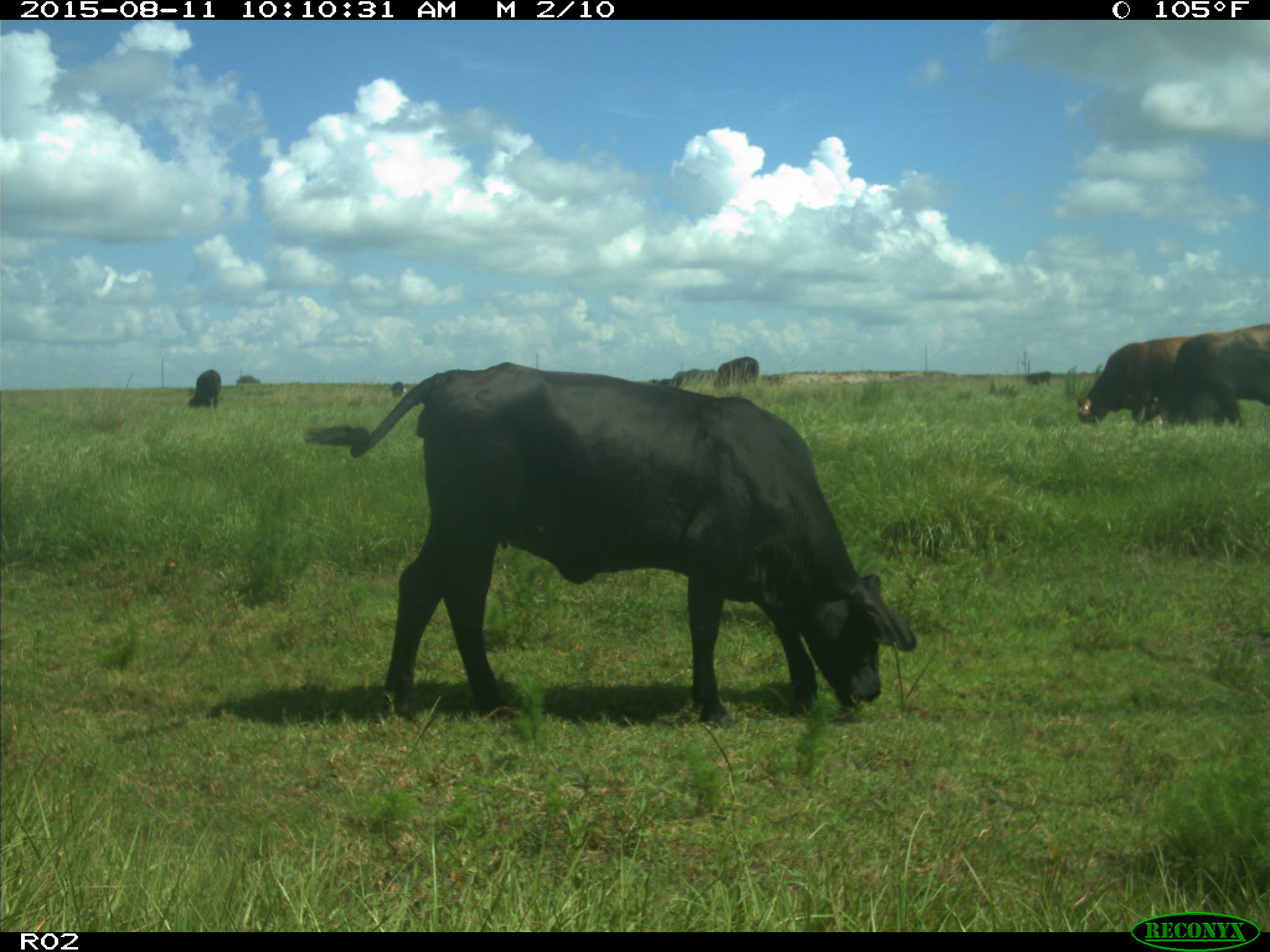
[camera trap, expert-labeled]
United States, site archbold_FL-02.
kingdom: Animalia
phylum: Chordata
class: Mammalia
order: Artiodactyla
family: Bovidae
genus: Bos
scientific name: Bos taurus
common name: domestic cow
Bos taurus (domestic cow).